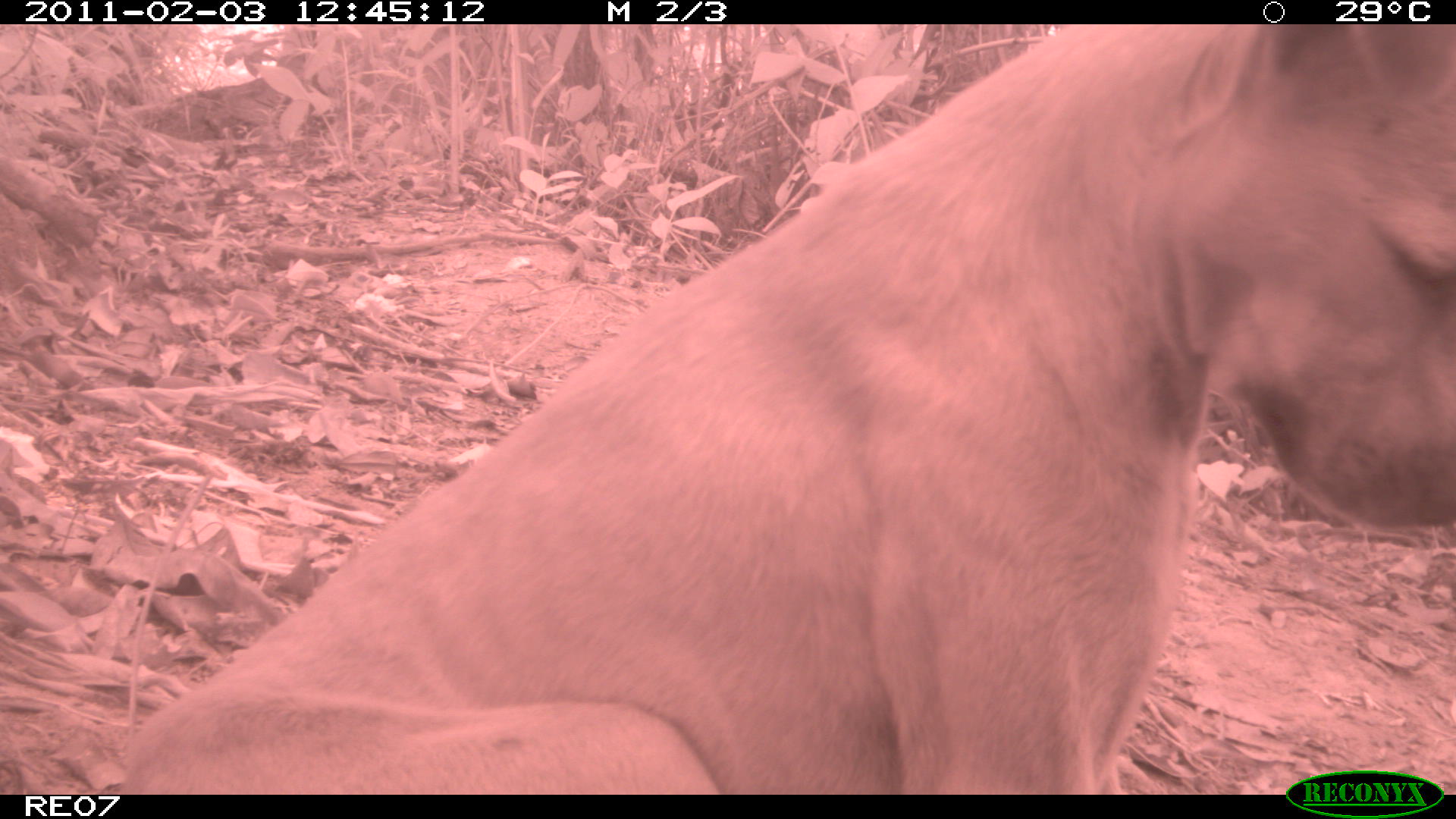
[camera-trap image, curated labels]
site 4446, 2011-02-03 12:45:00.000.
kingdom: Animalia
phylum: Chordata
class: Mammalia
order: Carnivora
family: Canidae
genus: Canis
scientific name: Canis familiaris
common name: domestic dog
Canis familiaris (domestic dog), count 1.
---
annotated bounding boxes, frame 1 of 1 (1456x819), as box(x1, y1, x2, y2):
canis familiaris: box(104, 24, 1456, 794)